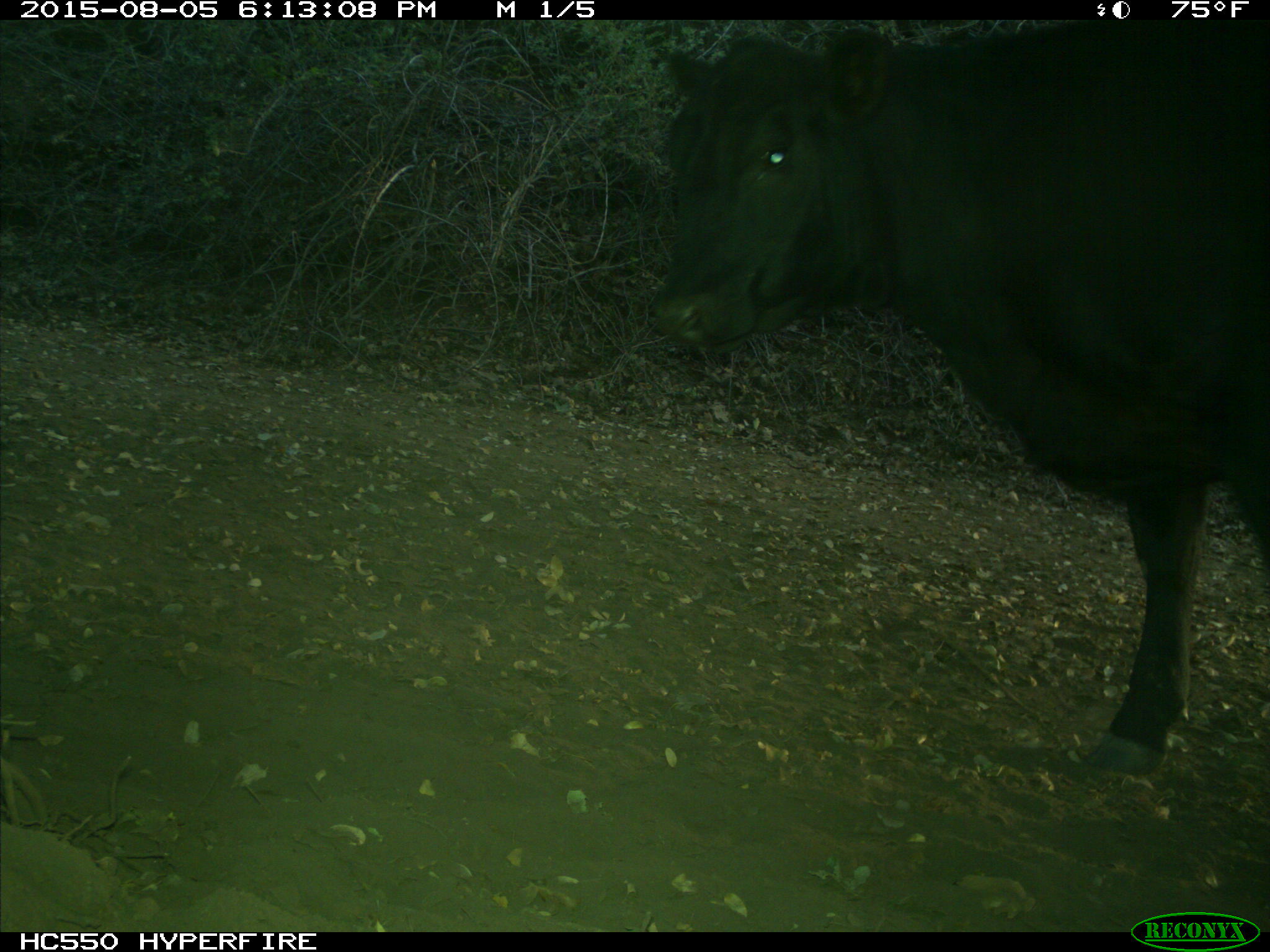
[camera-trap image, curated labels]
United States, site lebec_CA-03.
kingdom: Animalia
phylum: Chordata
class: Mammalia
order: Artiodactyla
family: Bovidae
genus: Bos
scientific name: Bos taurus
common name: domestic cow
Bos taurus (domestic cow).